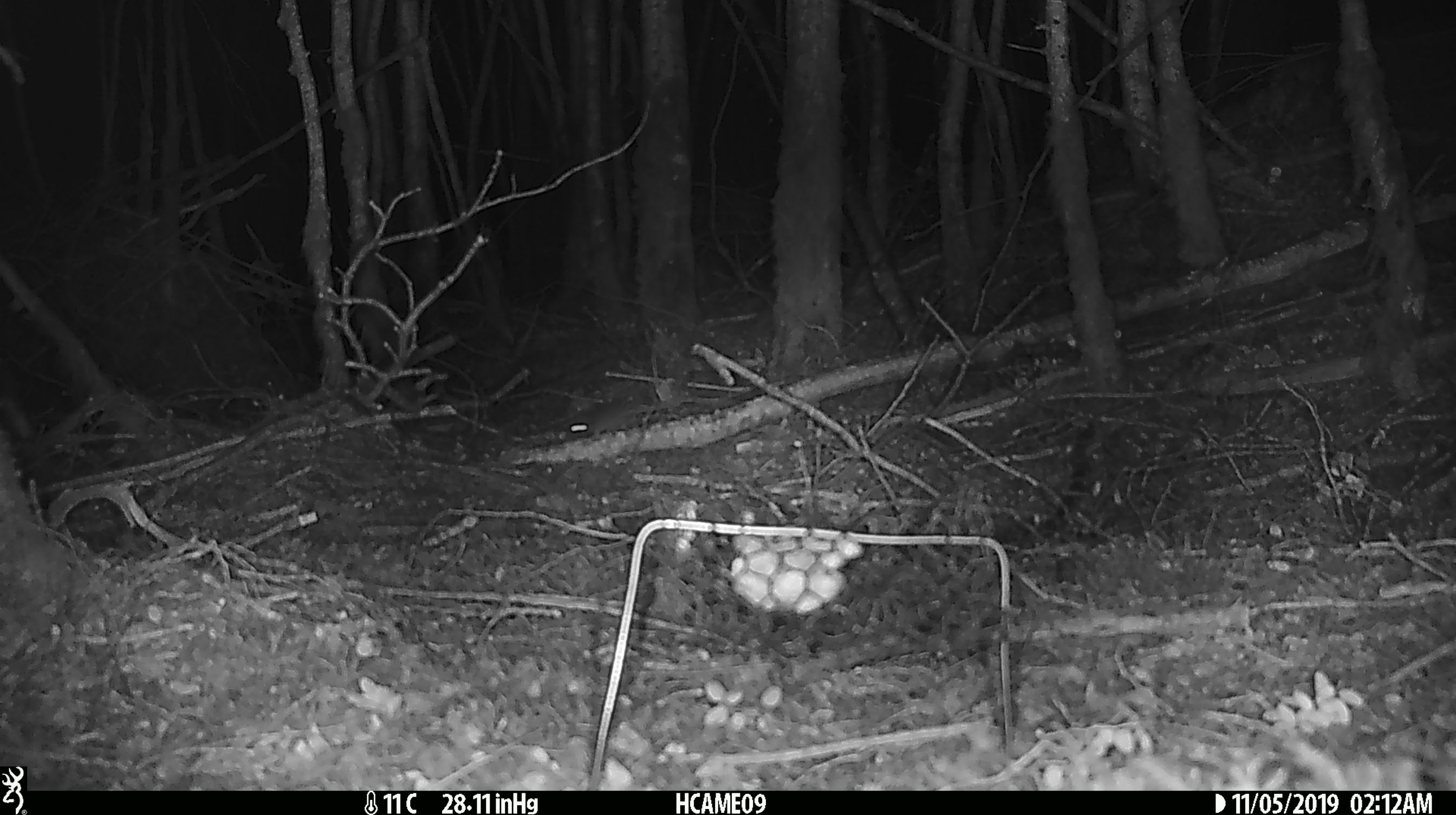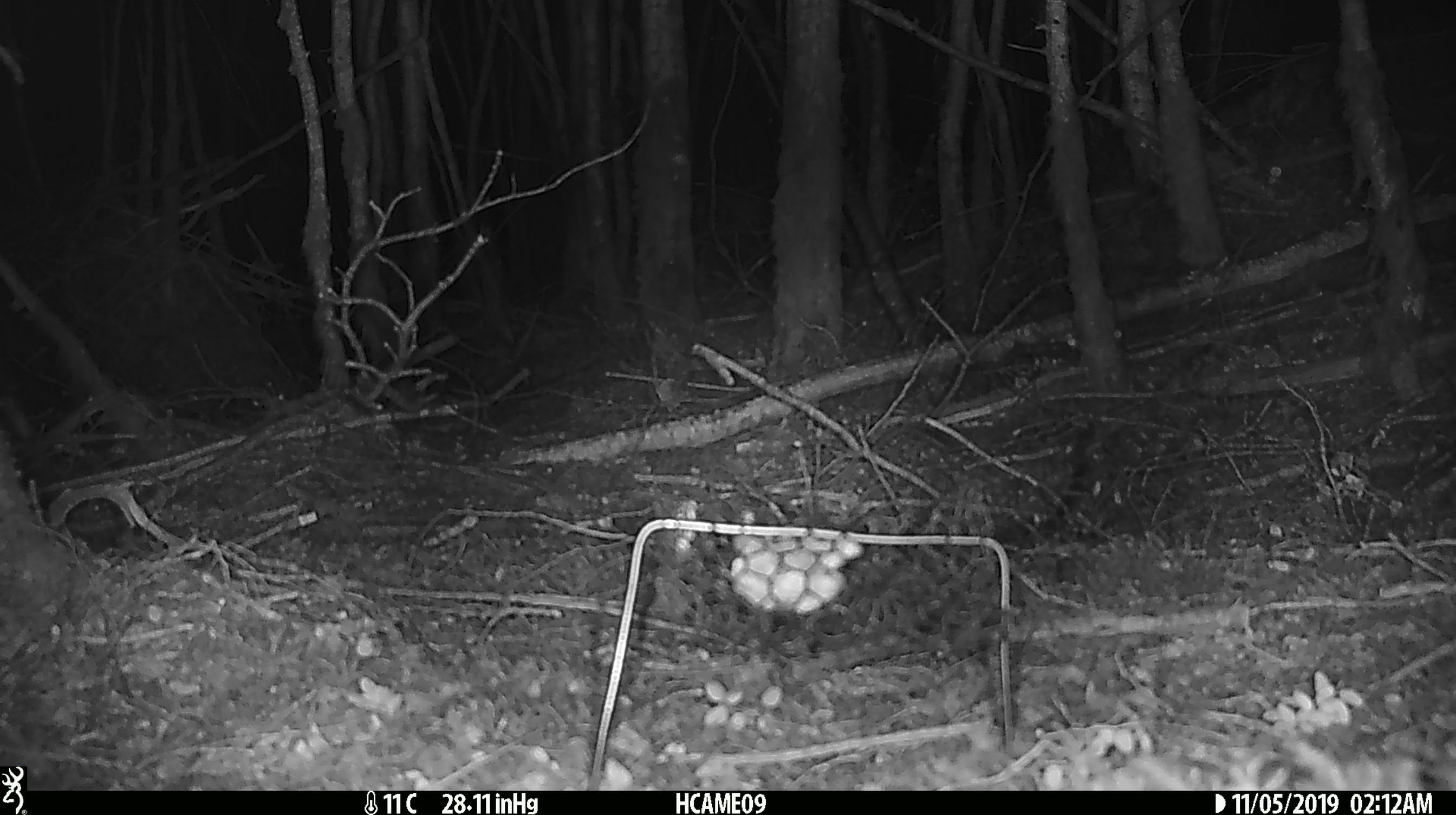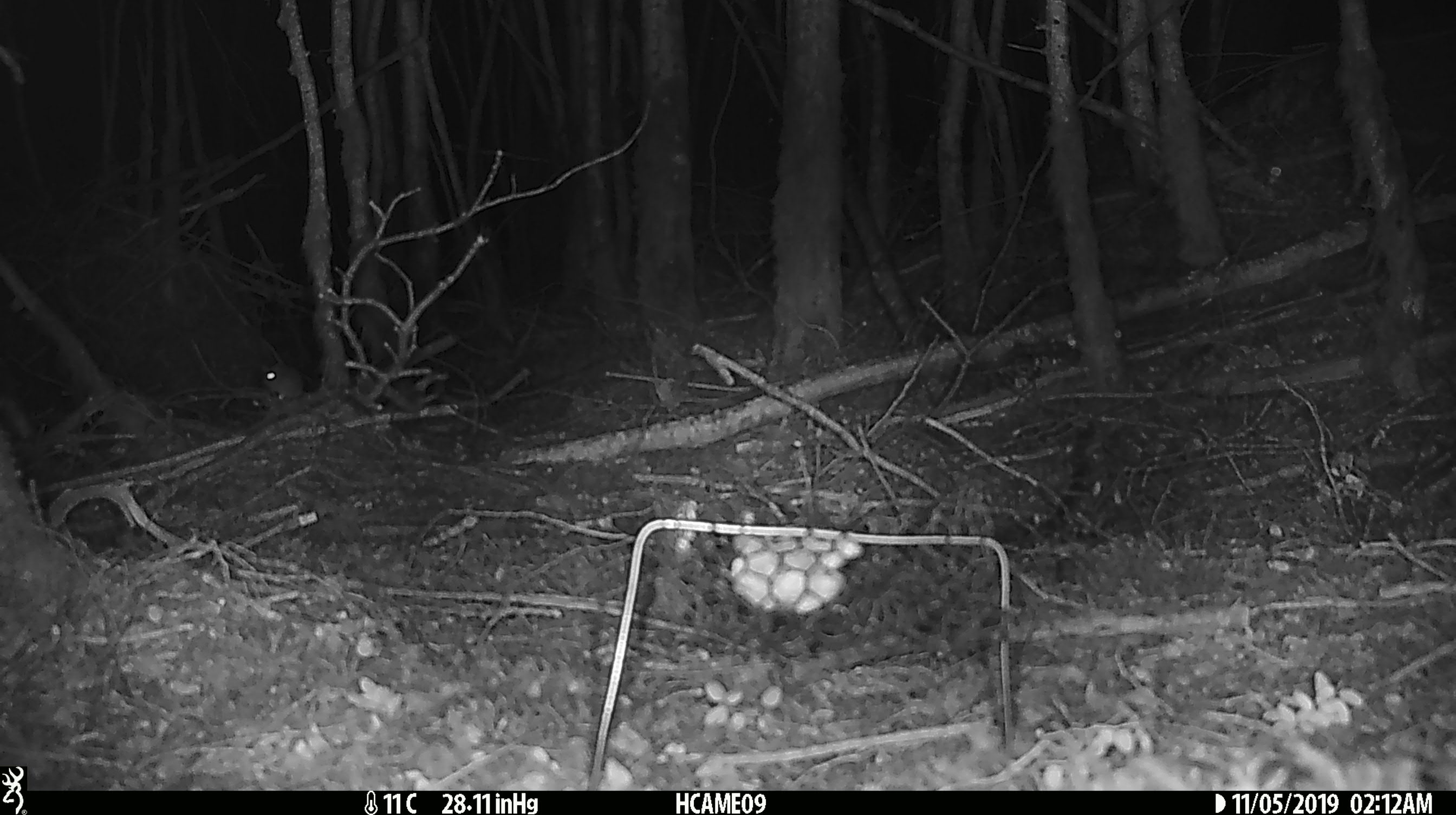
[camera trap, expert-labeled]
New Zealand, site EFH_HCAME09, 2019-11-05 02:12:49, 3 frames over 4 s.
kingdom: Animalia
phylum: Chordata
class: Mammalia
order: Rodentia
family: Muridae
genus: Mus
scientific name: Mus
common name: mouse